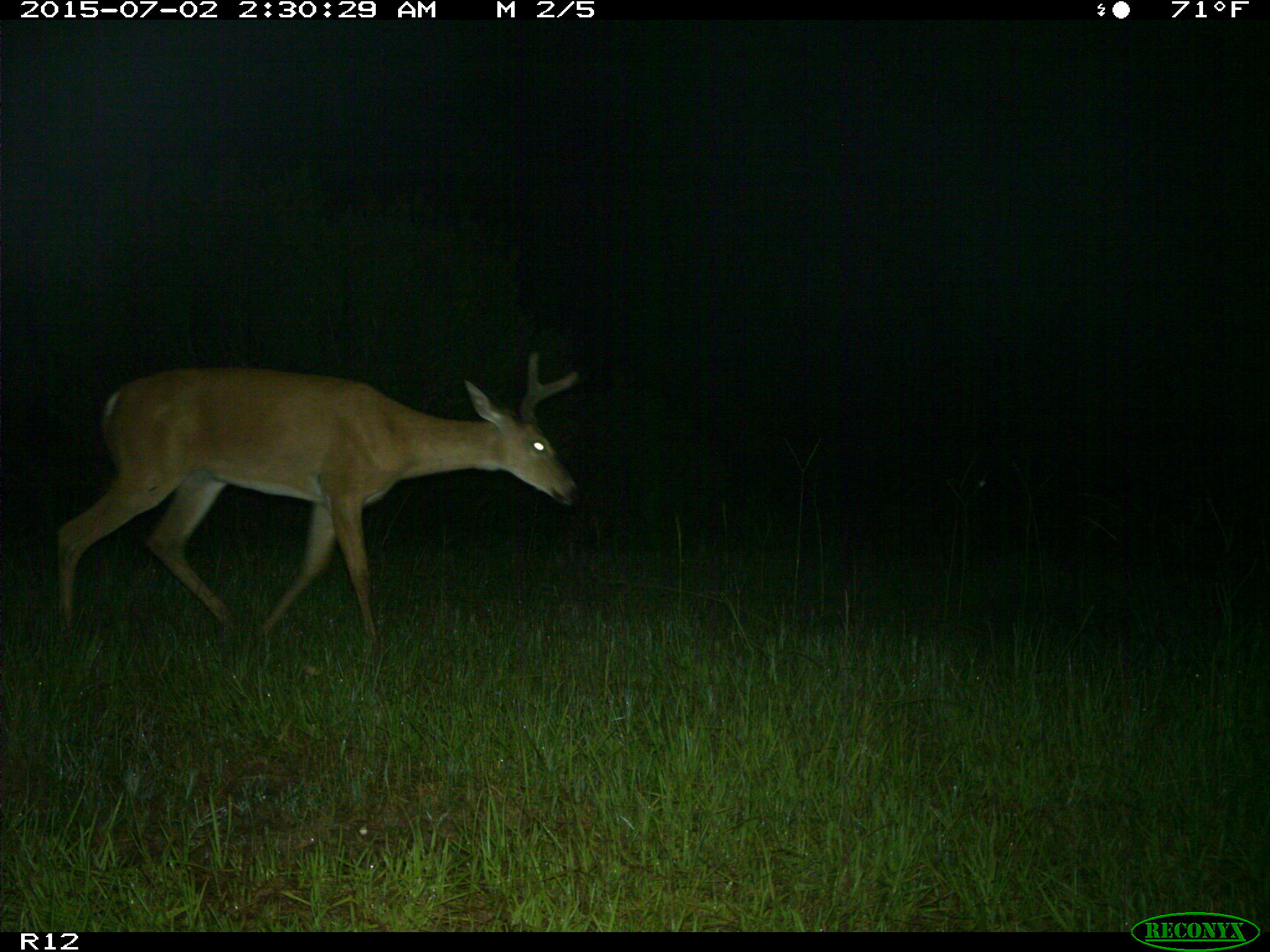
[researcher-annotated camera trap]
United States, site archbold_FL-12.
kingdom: Animalia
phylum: Chordata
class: Mammalia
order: Artiodactyla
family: Cervidae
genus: Odocoileus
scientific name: Odocoileus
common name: deer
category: unidentified deer